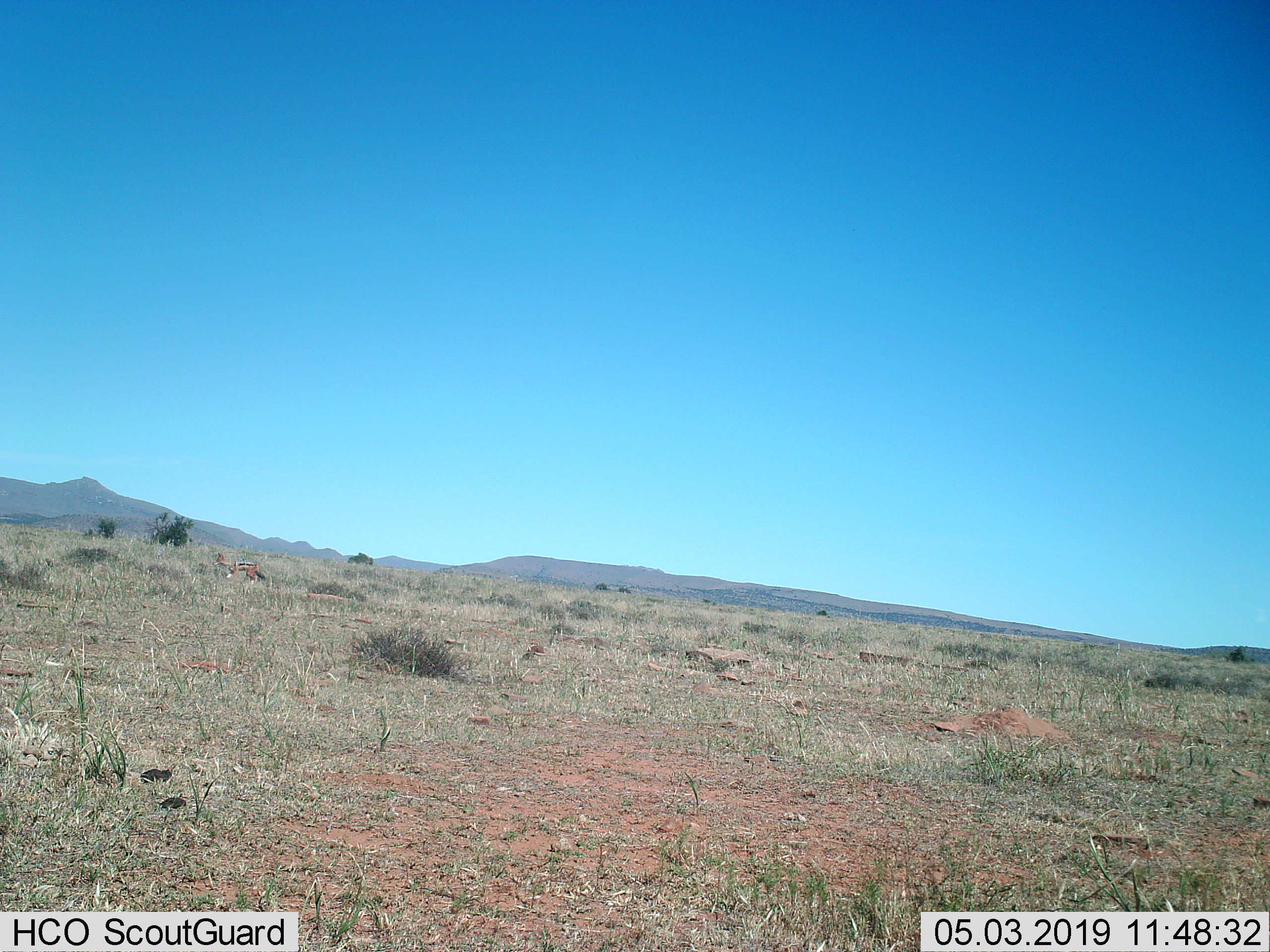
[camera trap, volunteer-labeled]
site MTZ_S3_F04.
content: unidentified animal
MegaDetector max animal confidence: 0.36